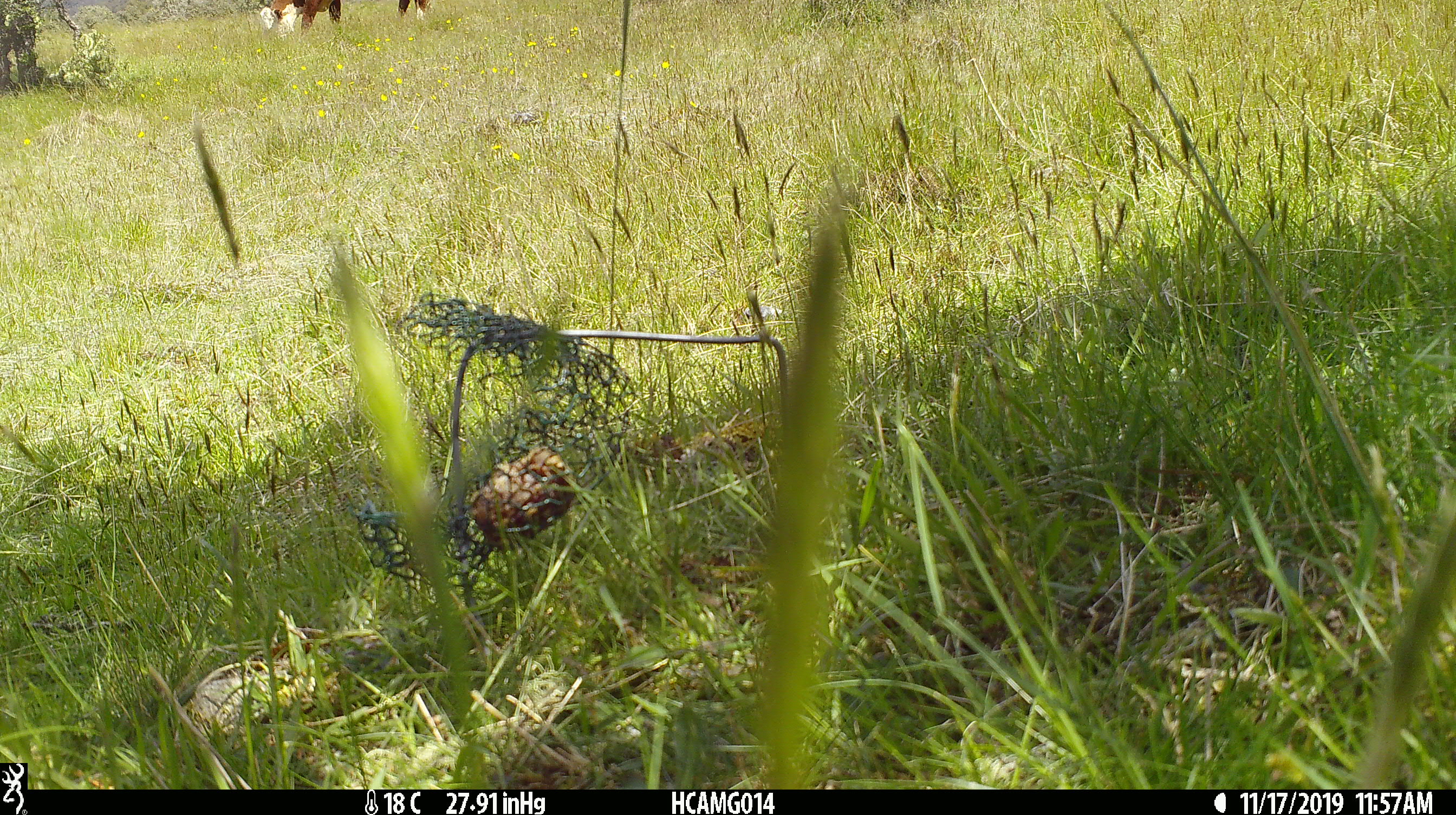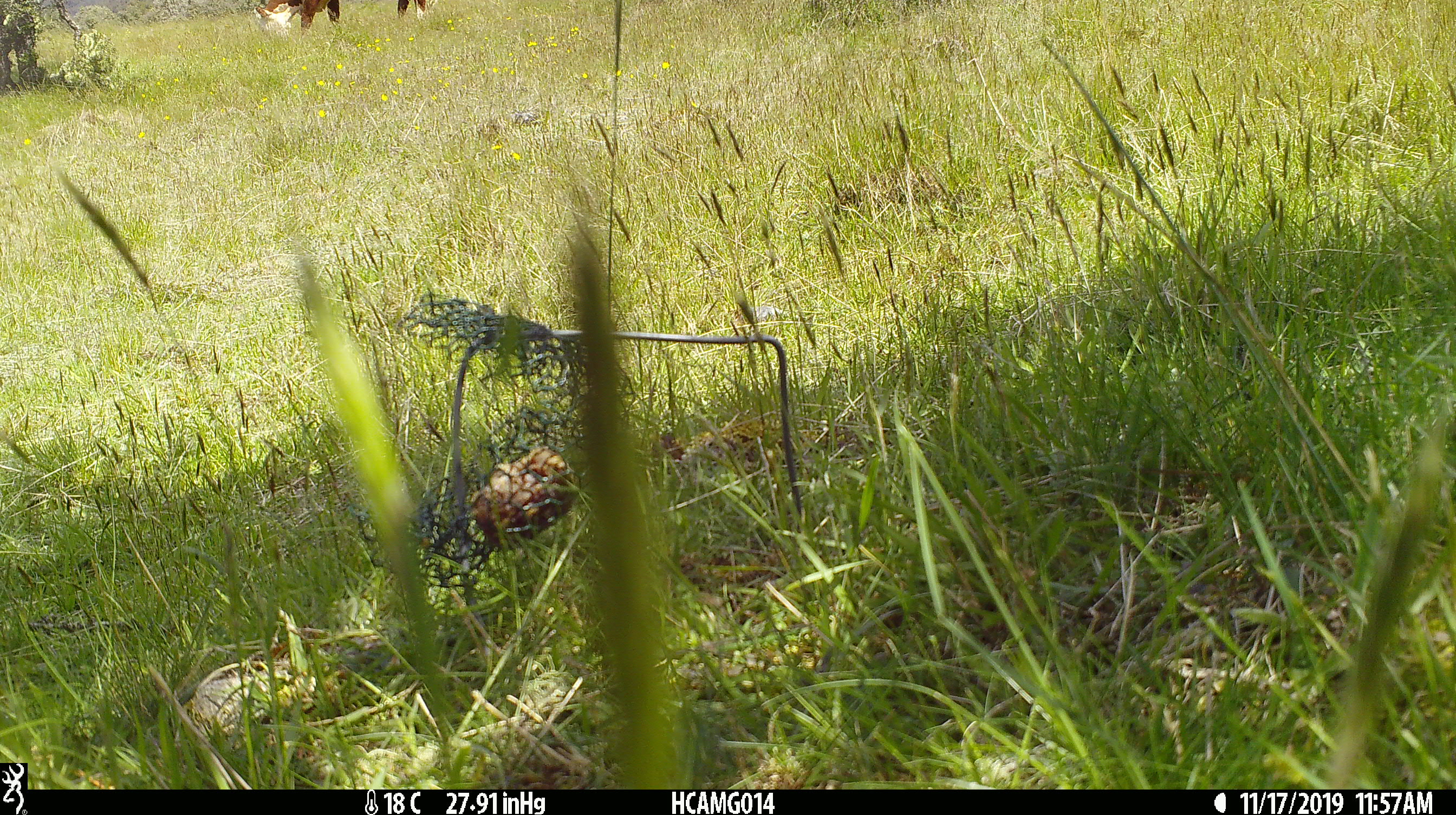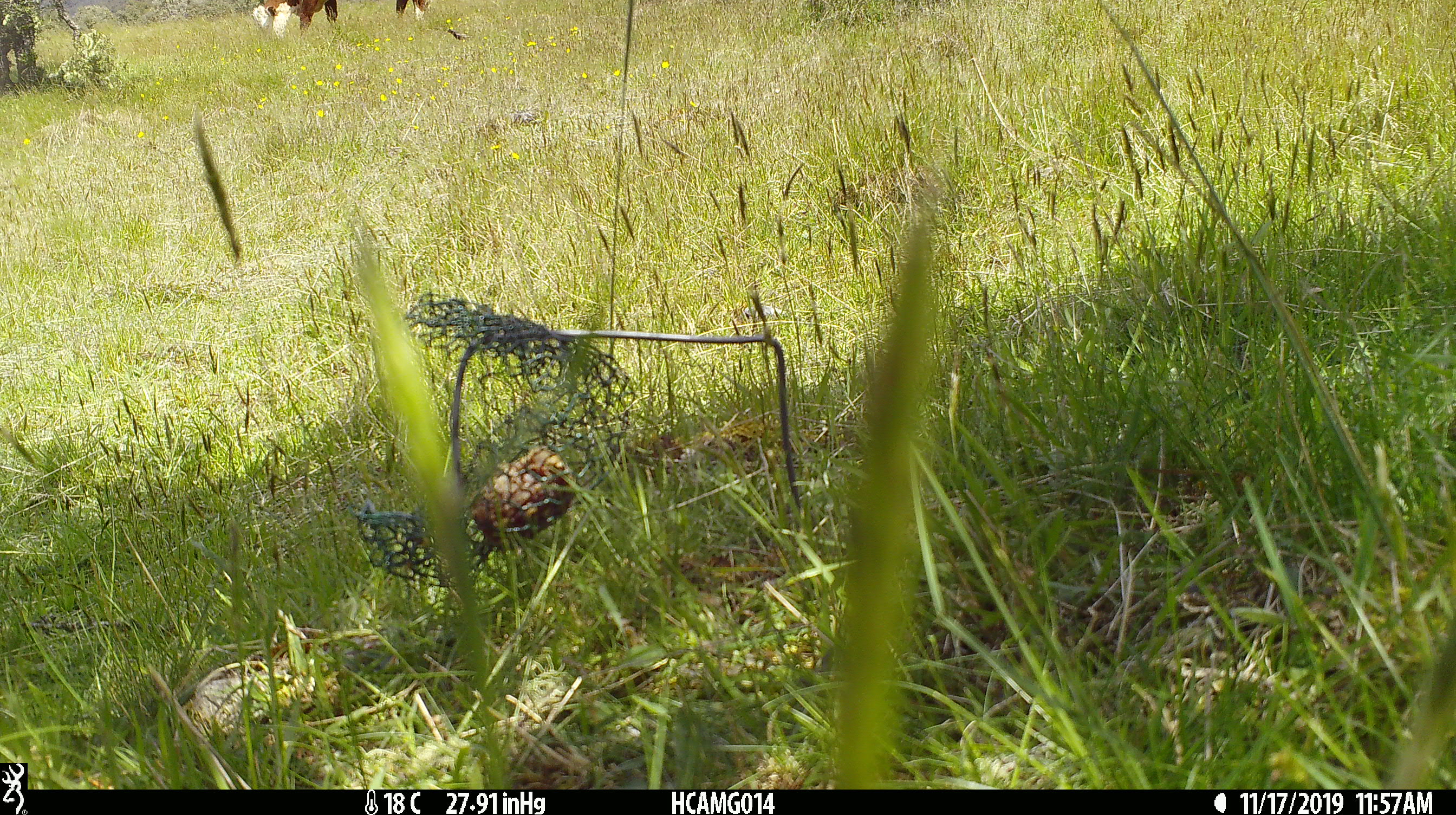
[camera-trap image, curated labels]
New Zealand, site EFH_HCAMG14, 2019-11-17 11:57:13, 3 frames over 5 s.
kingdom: Animalia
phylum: Chordata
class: Mammalia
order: Artiodactyla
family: Bovidae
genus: Bos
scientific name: Bos taurus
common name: domestic cow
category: cow